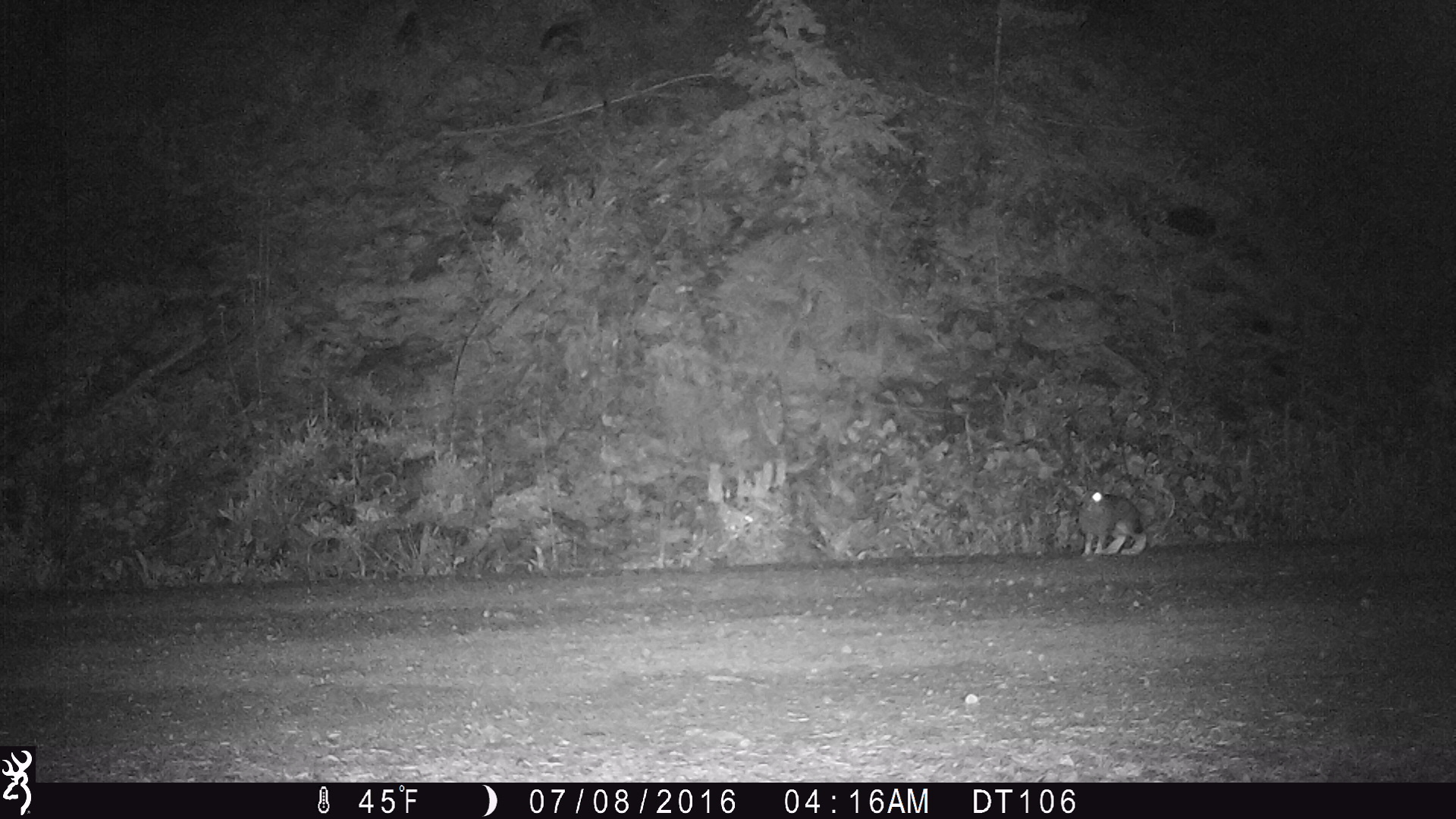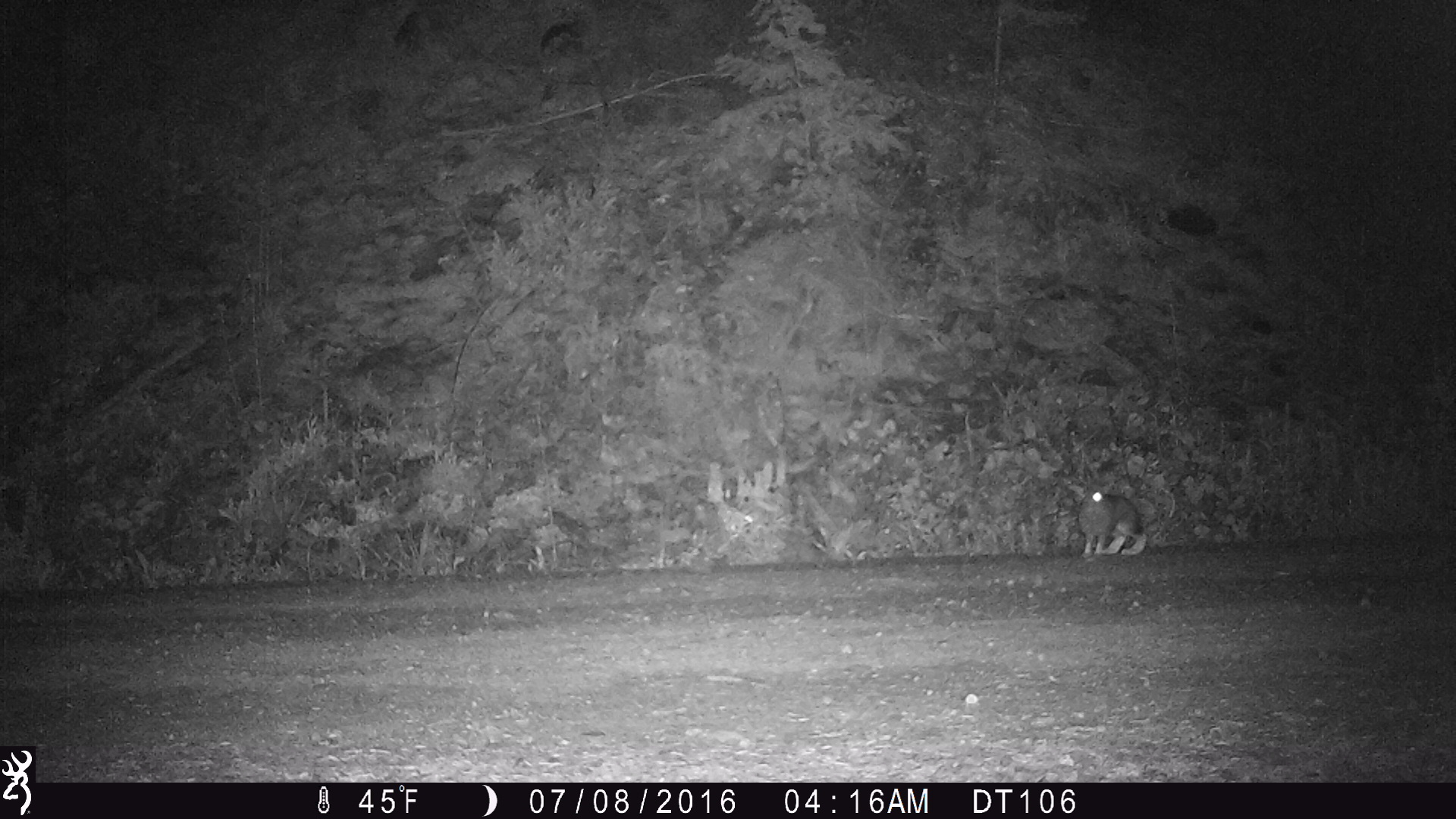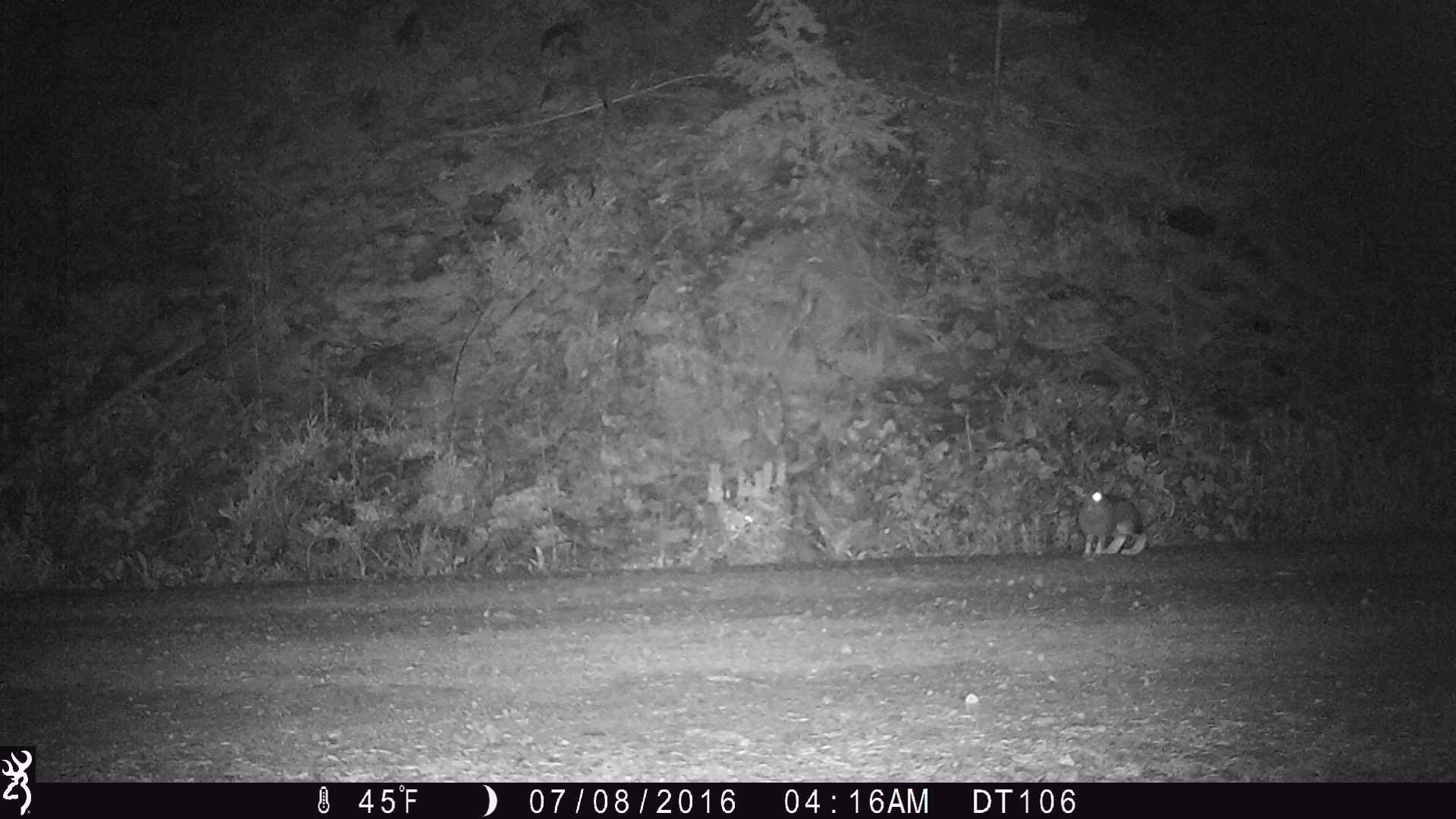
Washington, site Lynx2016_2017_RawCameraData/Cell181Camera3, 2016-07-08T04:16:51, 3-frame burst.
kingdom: Animalia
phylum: Chordata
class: Mammalia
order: Lagomorpha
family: Leporidae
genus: Lepus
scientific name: Lepus americanus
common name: snowshoe hare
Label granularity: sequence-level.